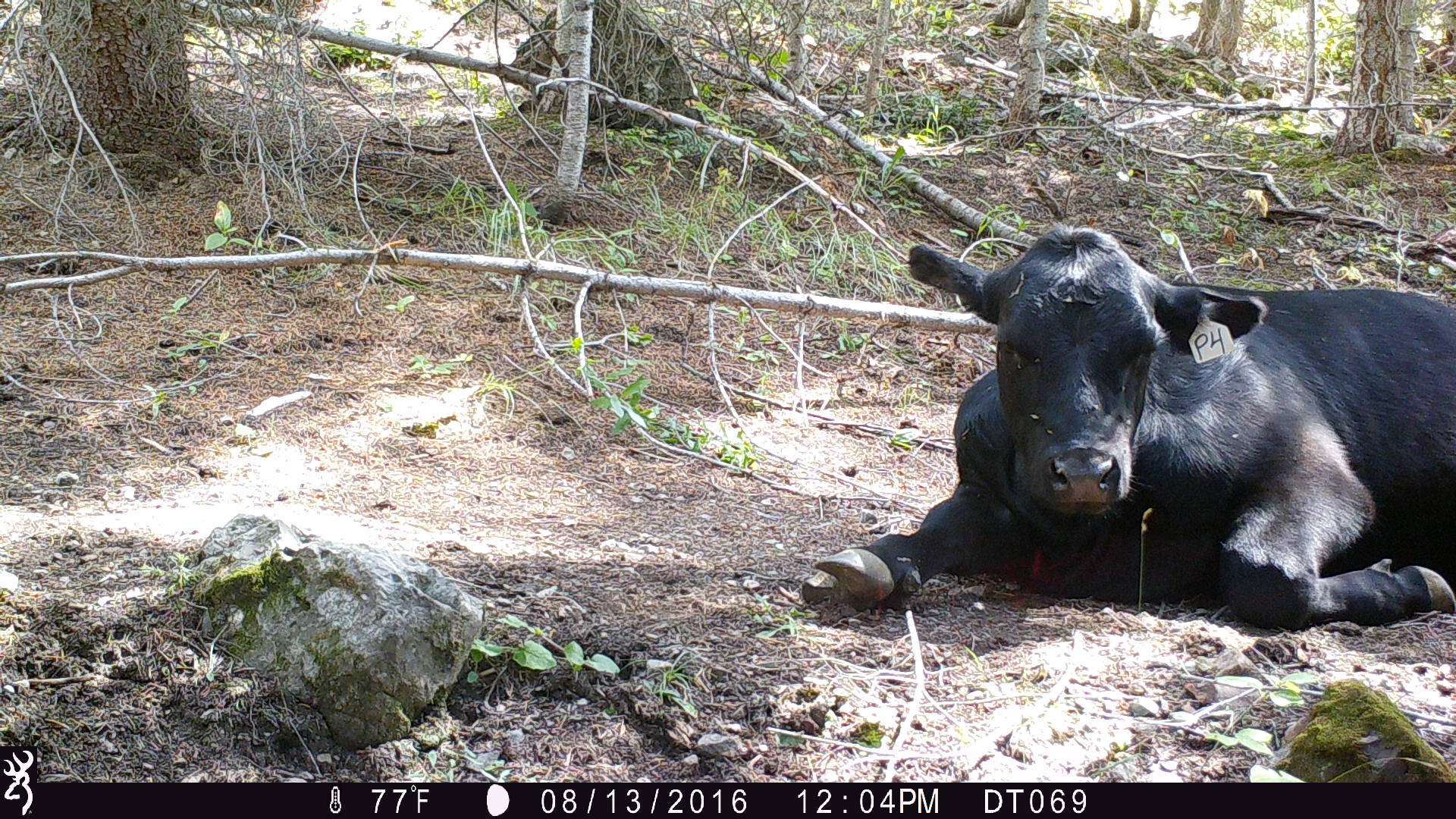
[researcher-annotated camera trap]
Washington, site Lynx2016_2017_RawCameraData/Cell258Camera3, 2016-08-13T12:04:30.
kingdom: Animalia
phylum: Chordata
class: Mammalia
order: Artiodactyla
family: Bovidae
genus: Bos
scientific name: Bos taurus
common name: domestic cattle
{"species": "domestic cattle (Bos taurus)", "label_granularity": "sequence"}